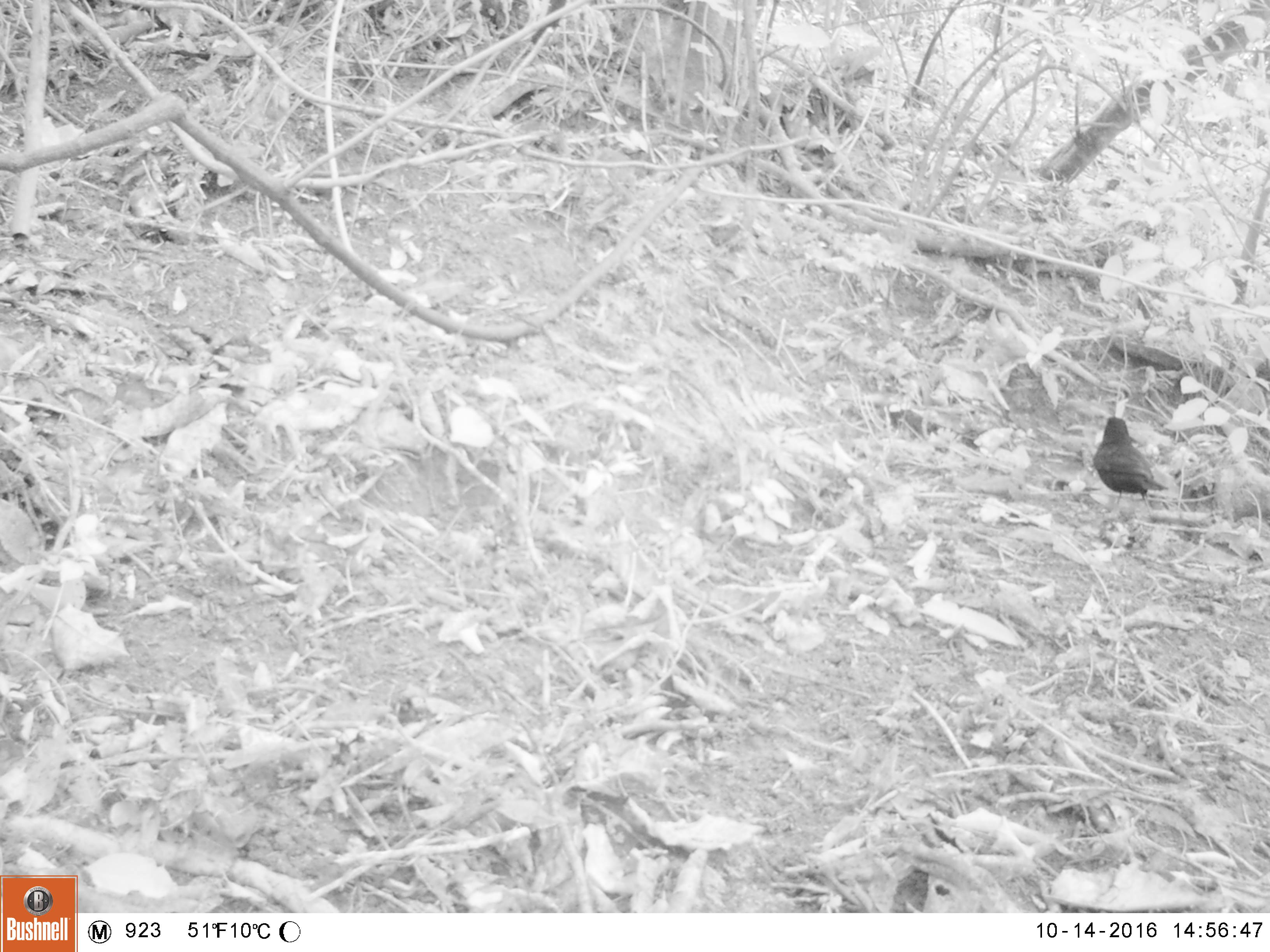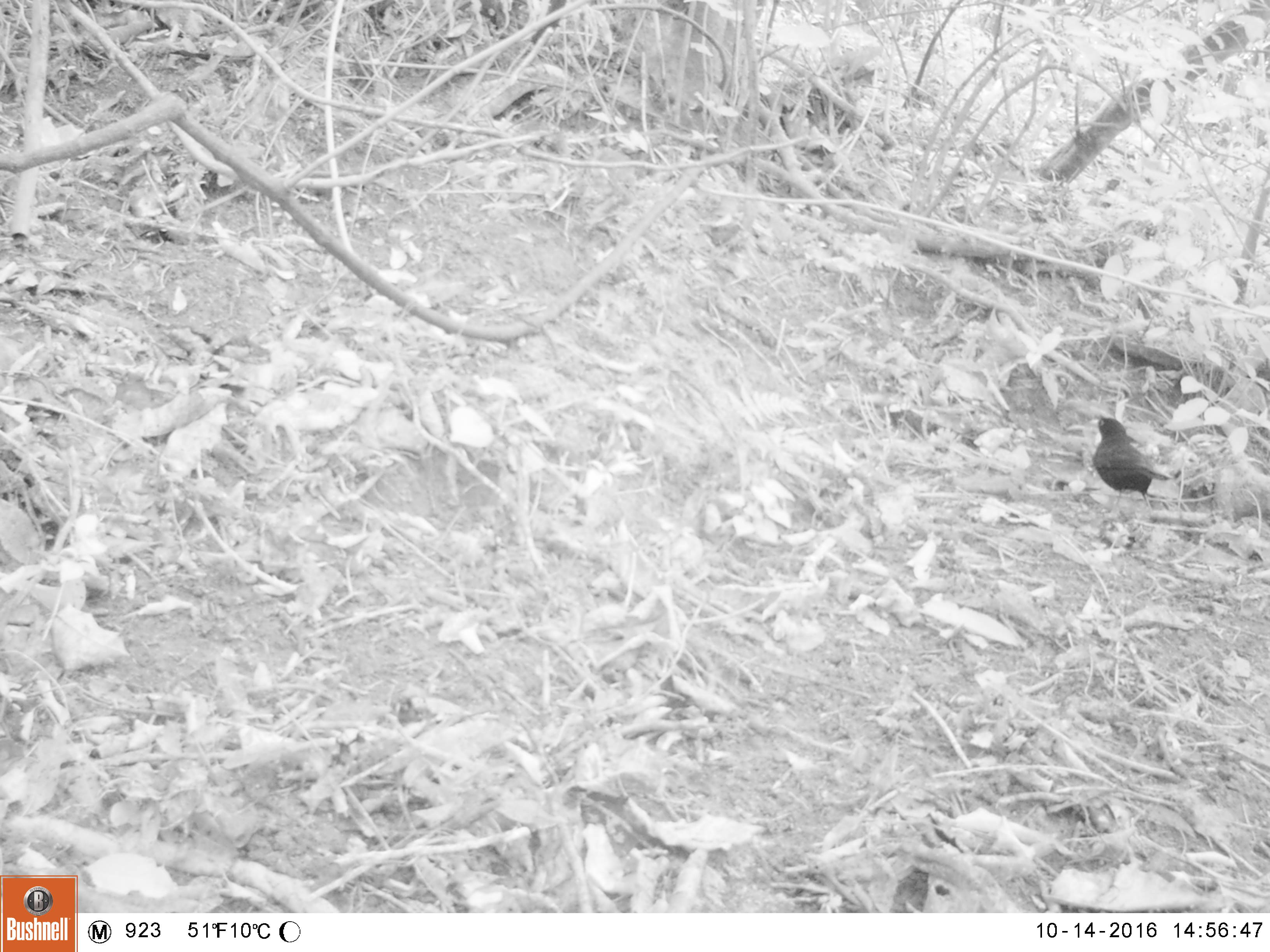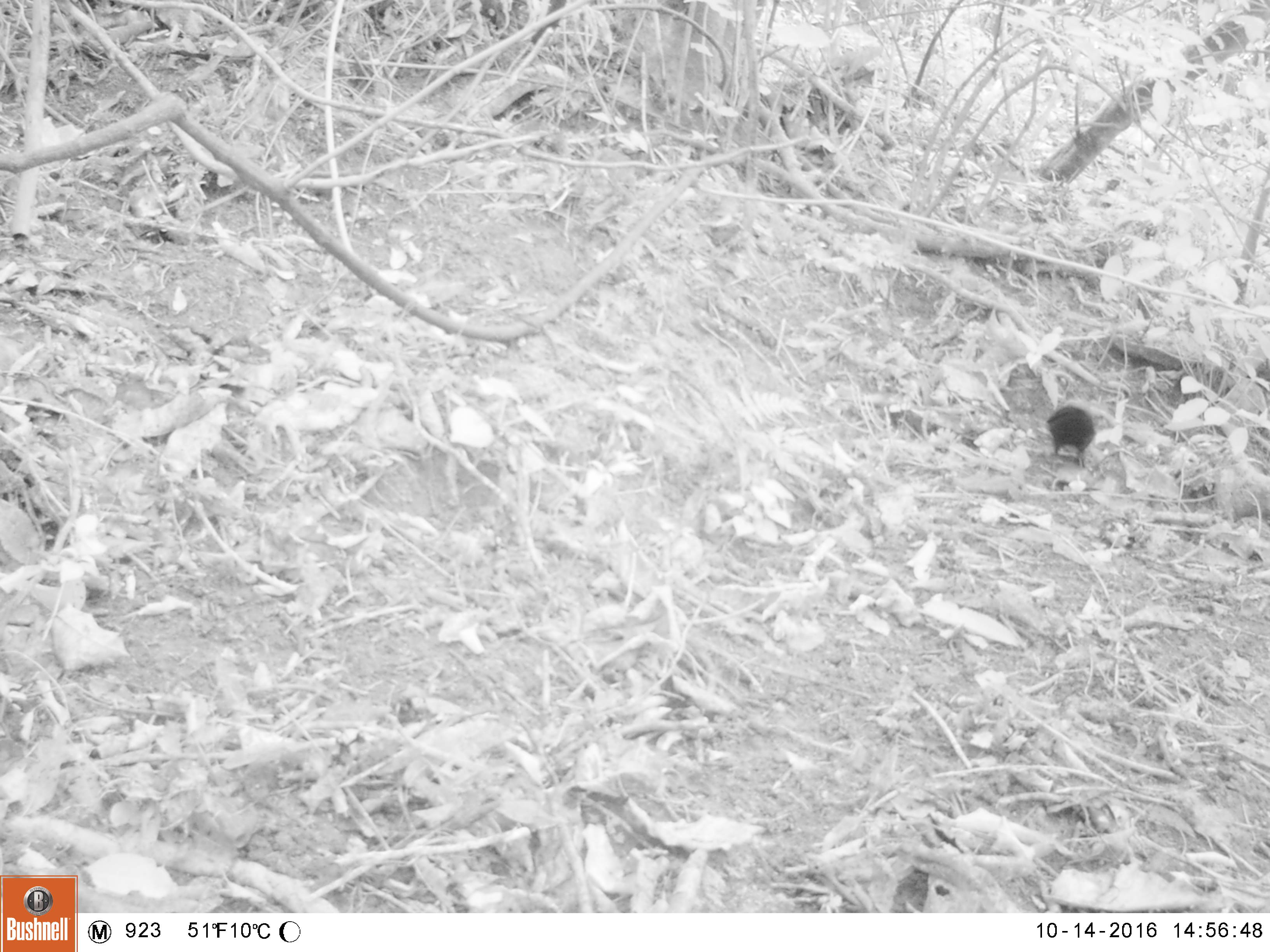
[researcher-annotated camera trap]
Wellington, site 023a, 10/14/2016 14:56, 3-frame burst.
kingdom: Animalia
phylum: Chordata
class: Aves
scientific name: Aves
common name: bird